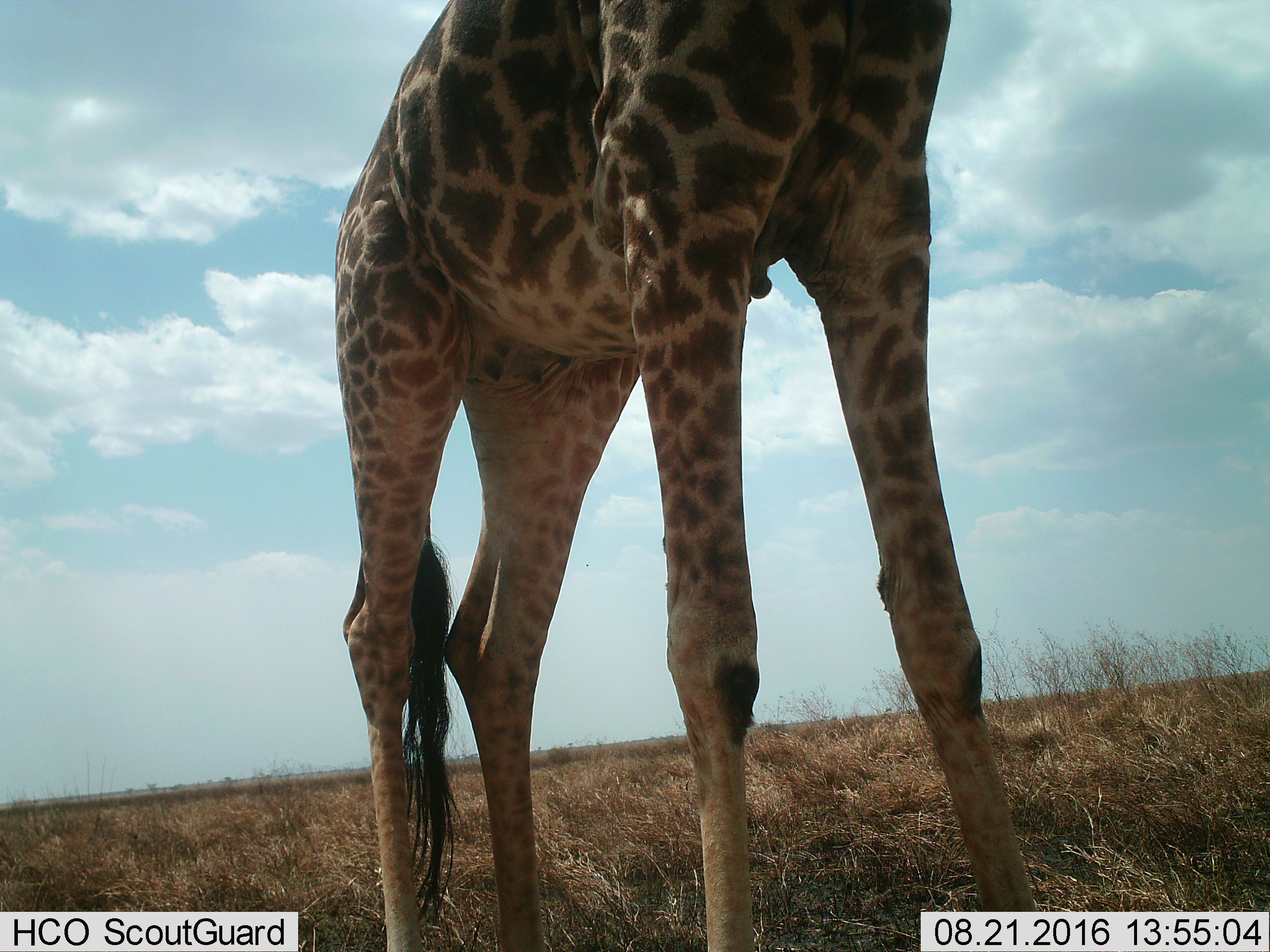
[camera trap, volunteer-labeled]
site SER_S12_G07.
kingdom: Animalia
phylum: Chordata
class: Mammalia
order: Artiodactyla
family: Giraffidae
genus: Giraffa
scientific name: Giraffa camelopardalis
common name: giraffe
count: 1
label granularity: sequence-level